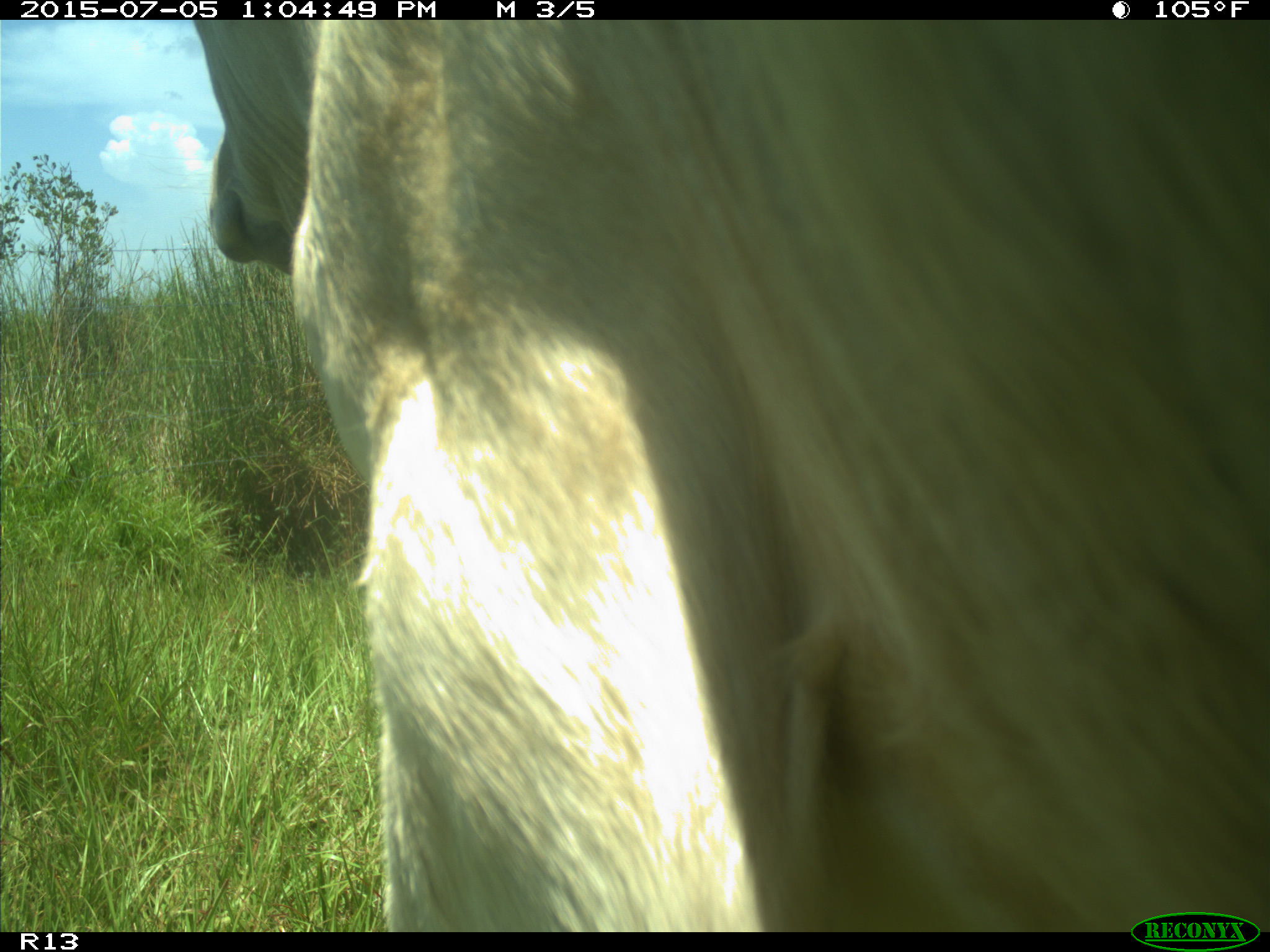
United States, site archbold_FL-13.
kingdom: Animalia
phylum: Chordata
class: Mammalia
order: Artiodactyla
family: Bovidae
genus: Bos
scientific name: Bos taurus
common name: domestic cow